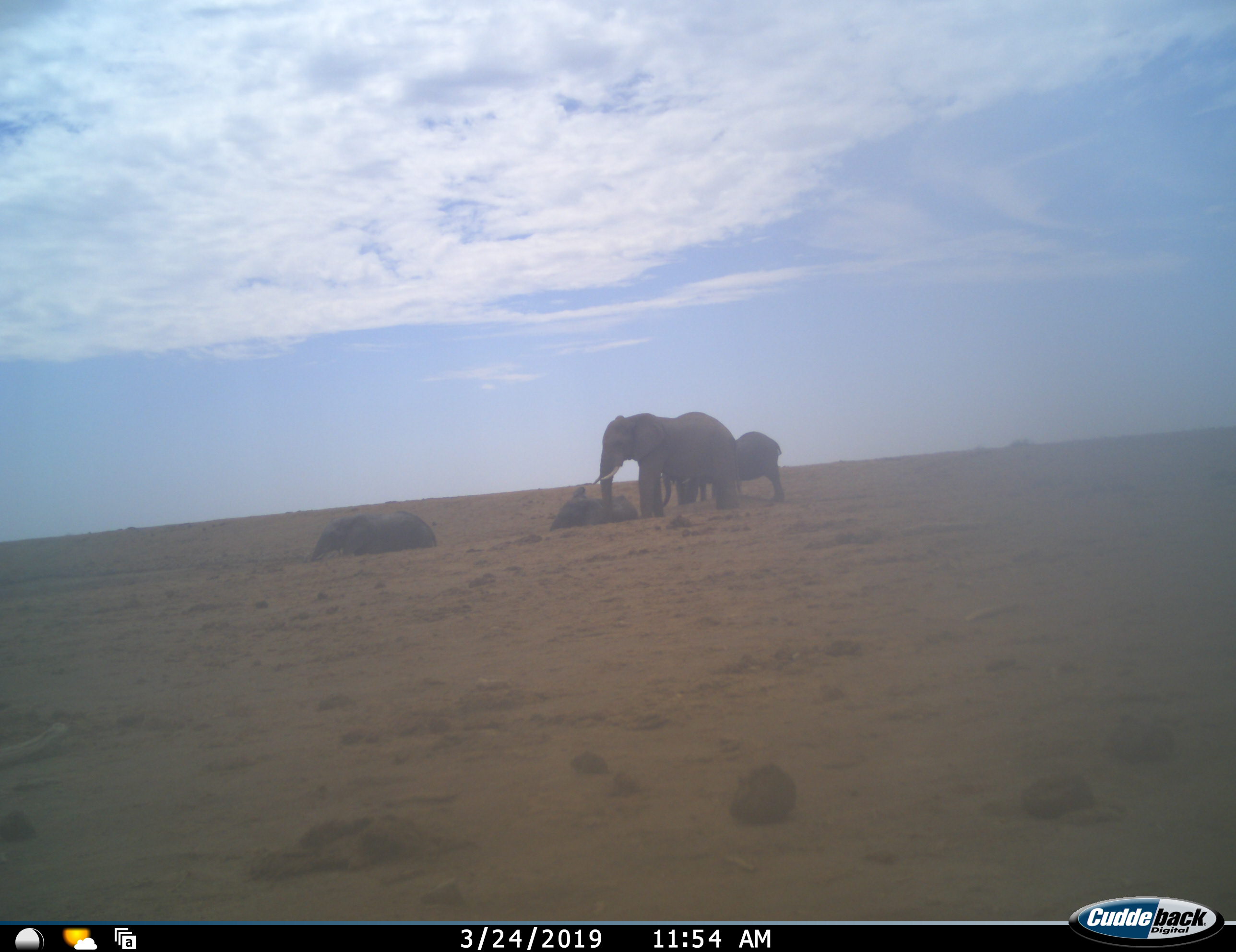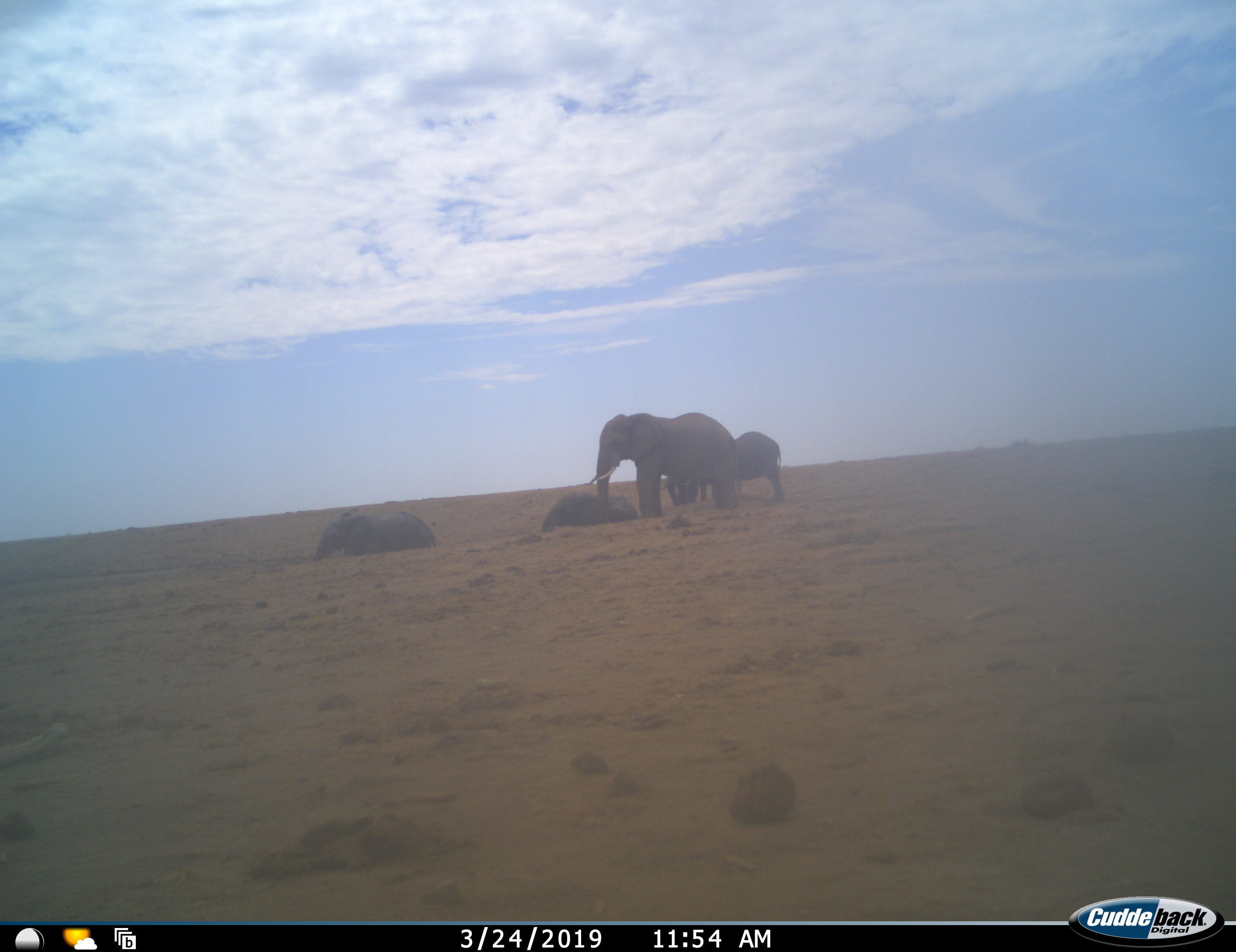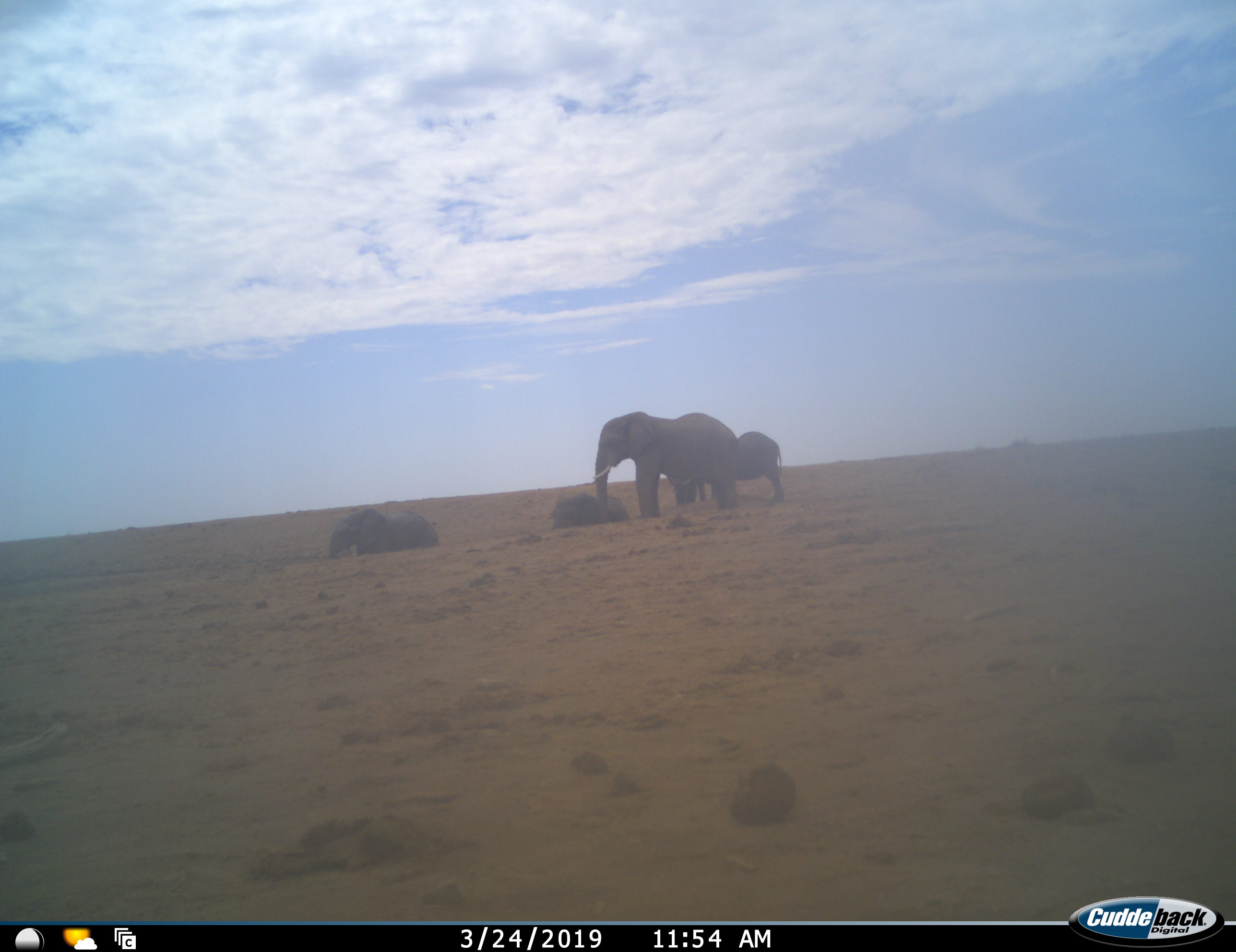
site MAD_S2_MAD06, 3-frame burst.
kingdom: Animalia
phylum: Chordata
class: Mammalia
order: Proboscidea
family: Elephantidae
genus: Loxodonta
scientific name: Loxodonta africana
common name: african bush elephant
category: elephant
Elephant (african bush elephant) (Loxodonta africana), count 5. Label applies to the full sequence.